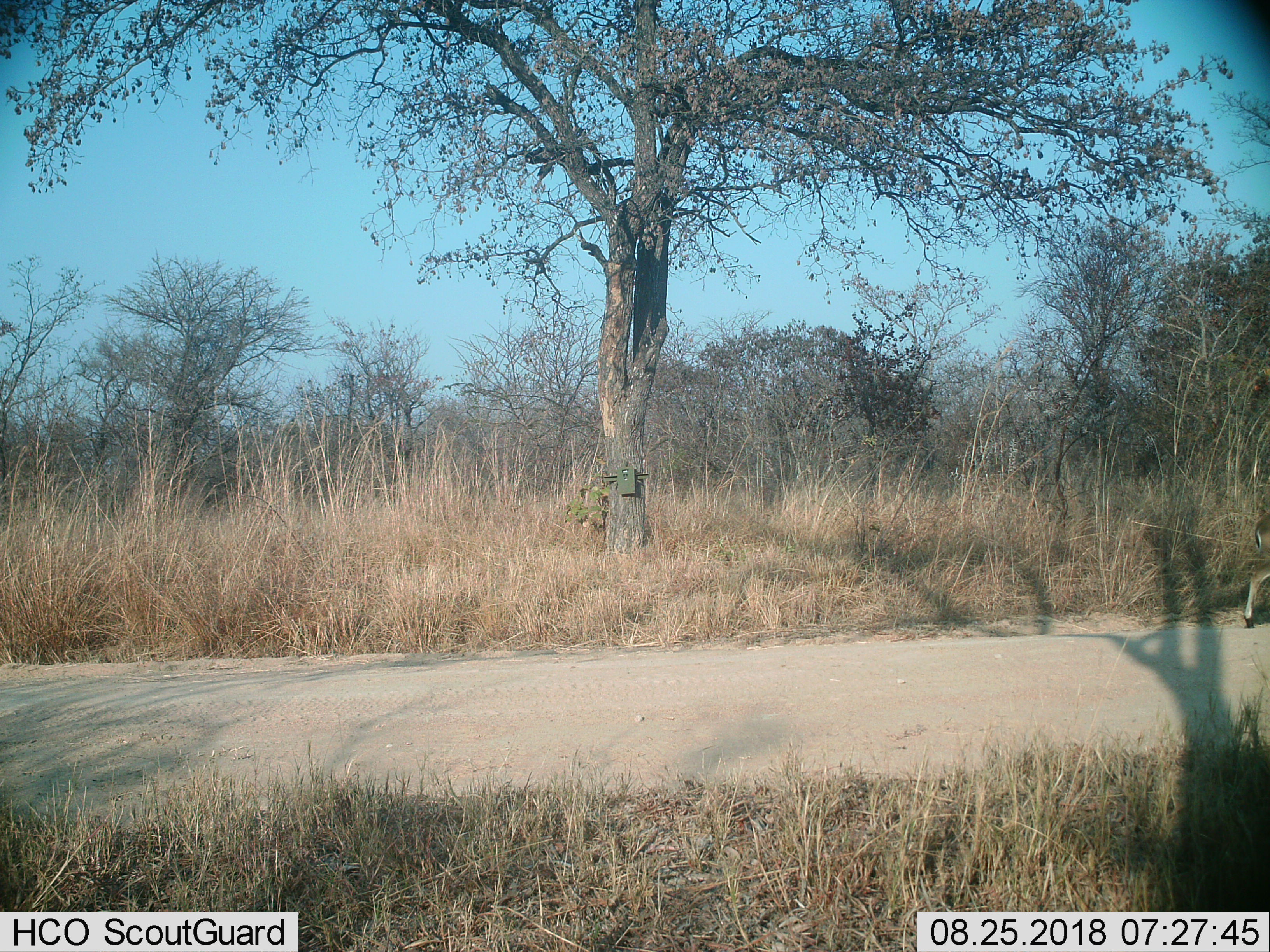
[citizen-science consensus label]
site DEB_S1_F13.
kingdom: Animalia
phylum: Chordata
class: Mammalia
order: Artiodactyla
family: Bovidae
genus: Sylvicapra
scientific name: Sylvicapra grimmia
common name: common duiker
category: duikercommongrey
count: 1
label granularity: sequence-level